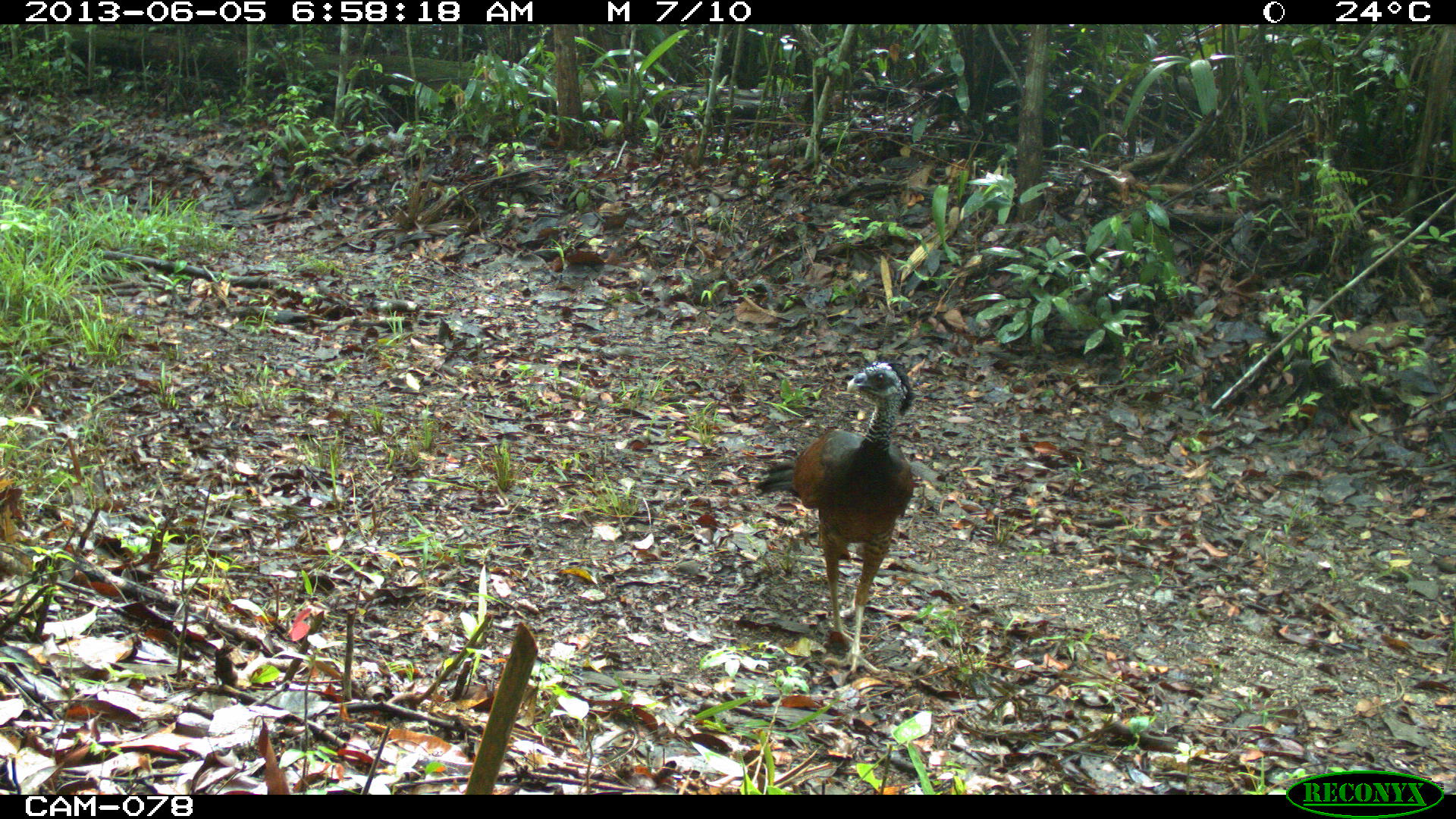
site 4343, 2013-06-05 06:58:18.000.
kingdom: Animalia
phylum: Chordata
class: Aves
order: Galliformes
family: Cracidae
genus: Crax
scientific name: Crax rubra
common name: great curassow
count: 1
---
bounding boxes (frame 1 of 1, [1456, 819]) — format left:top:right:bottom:
crax rubra: 752:359:915:678